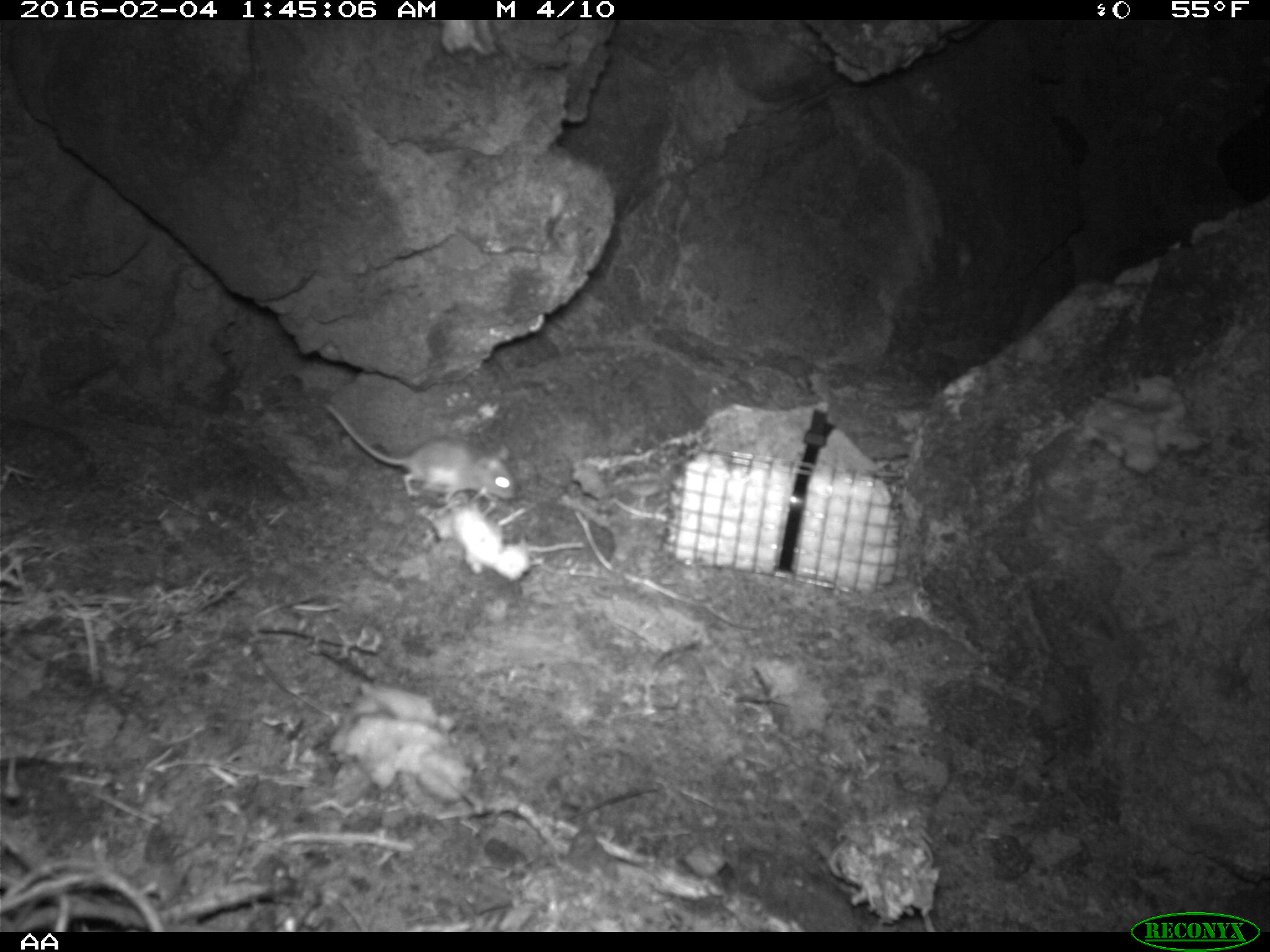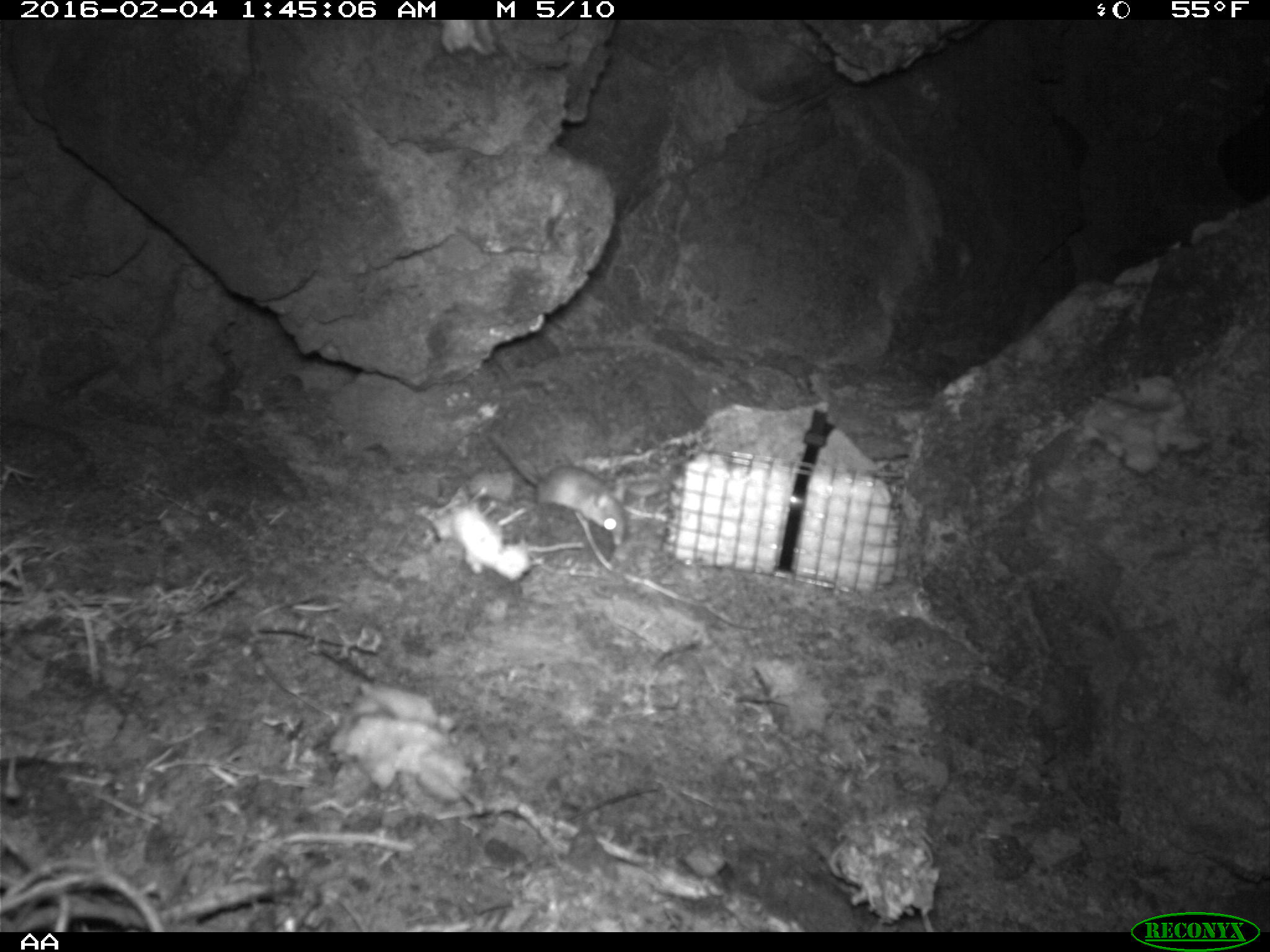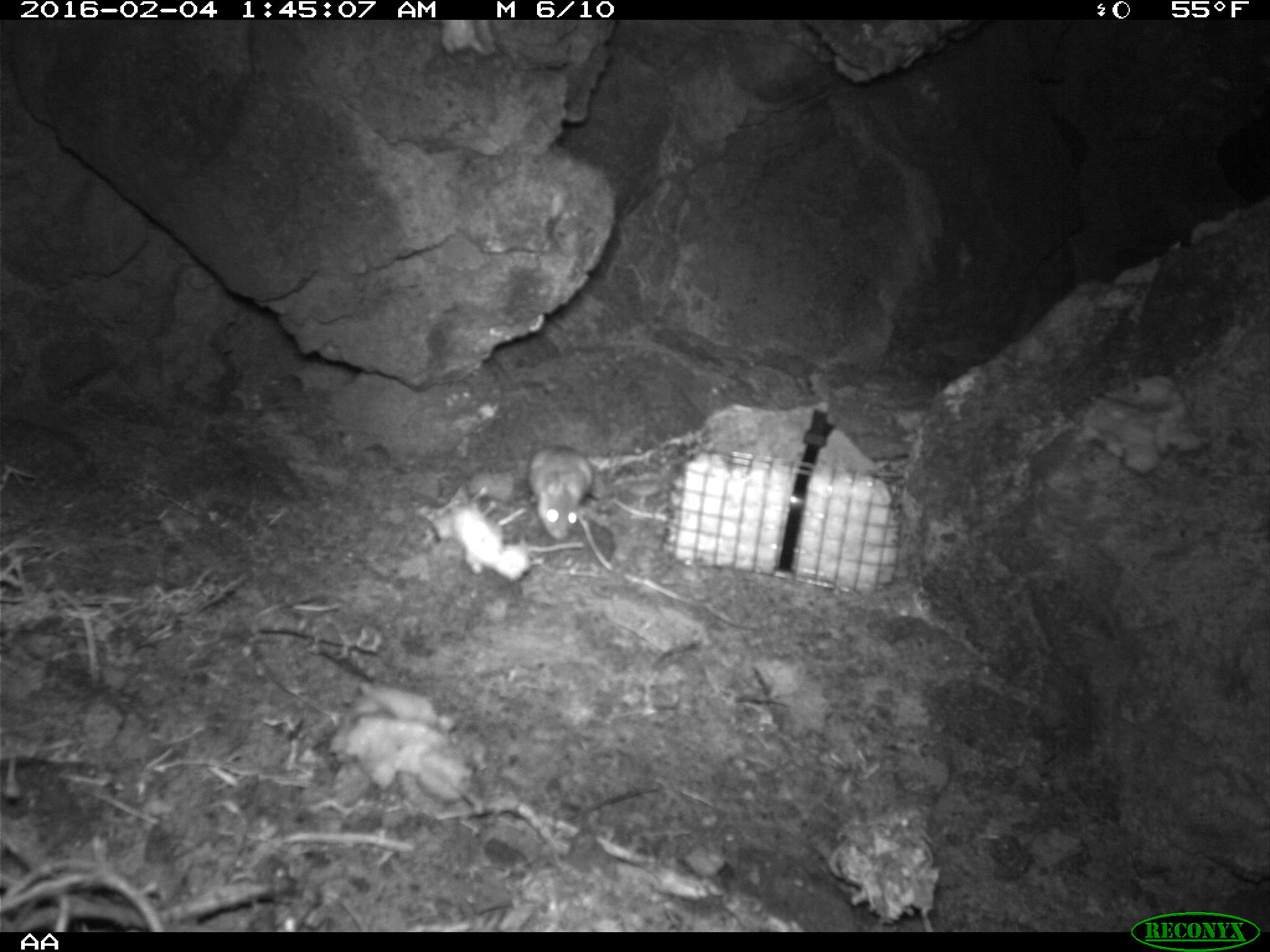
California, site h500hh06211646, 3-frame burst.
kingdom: Animalia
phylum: Chordata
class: Mammalia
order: Rodentia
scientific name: Rodentia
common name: rodent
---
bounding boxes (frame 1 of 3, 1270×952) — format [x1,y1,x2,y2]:
rodent: [326,402,515,503]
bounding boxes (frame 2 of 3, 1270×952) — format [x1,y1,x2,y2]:
rodent: [491,437,625,546]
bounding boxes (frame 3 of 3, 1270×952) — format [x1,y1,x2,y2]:
rodent: [525,441,597,539]